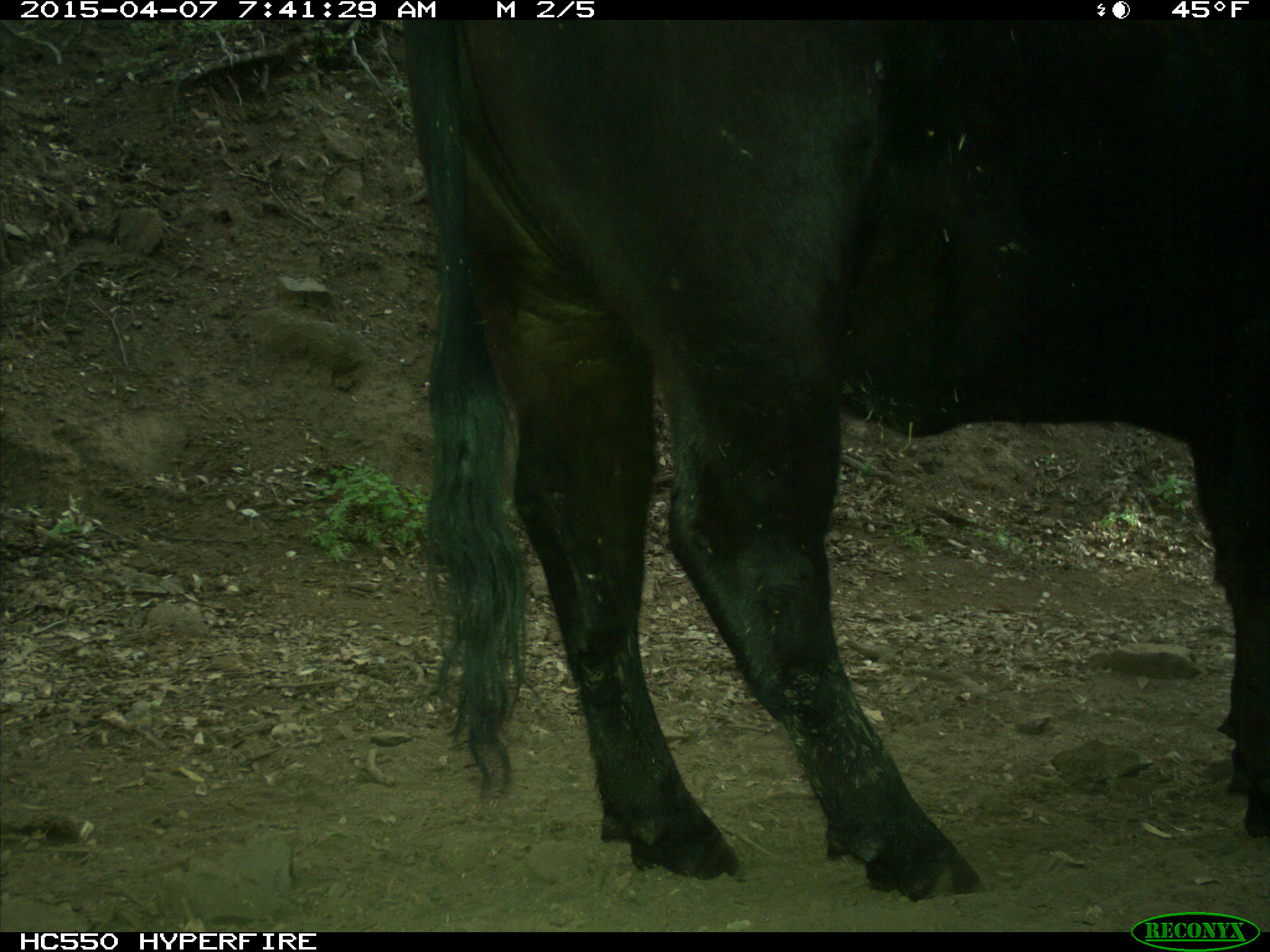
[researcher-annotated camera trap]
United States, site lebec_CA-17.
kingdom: Animalia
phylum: Chordata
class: Mammalia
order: Artiodactyla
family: Bovidae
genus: Bos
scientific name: Bos taurus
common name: domestic cow